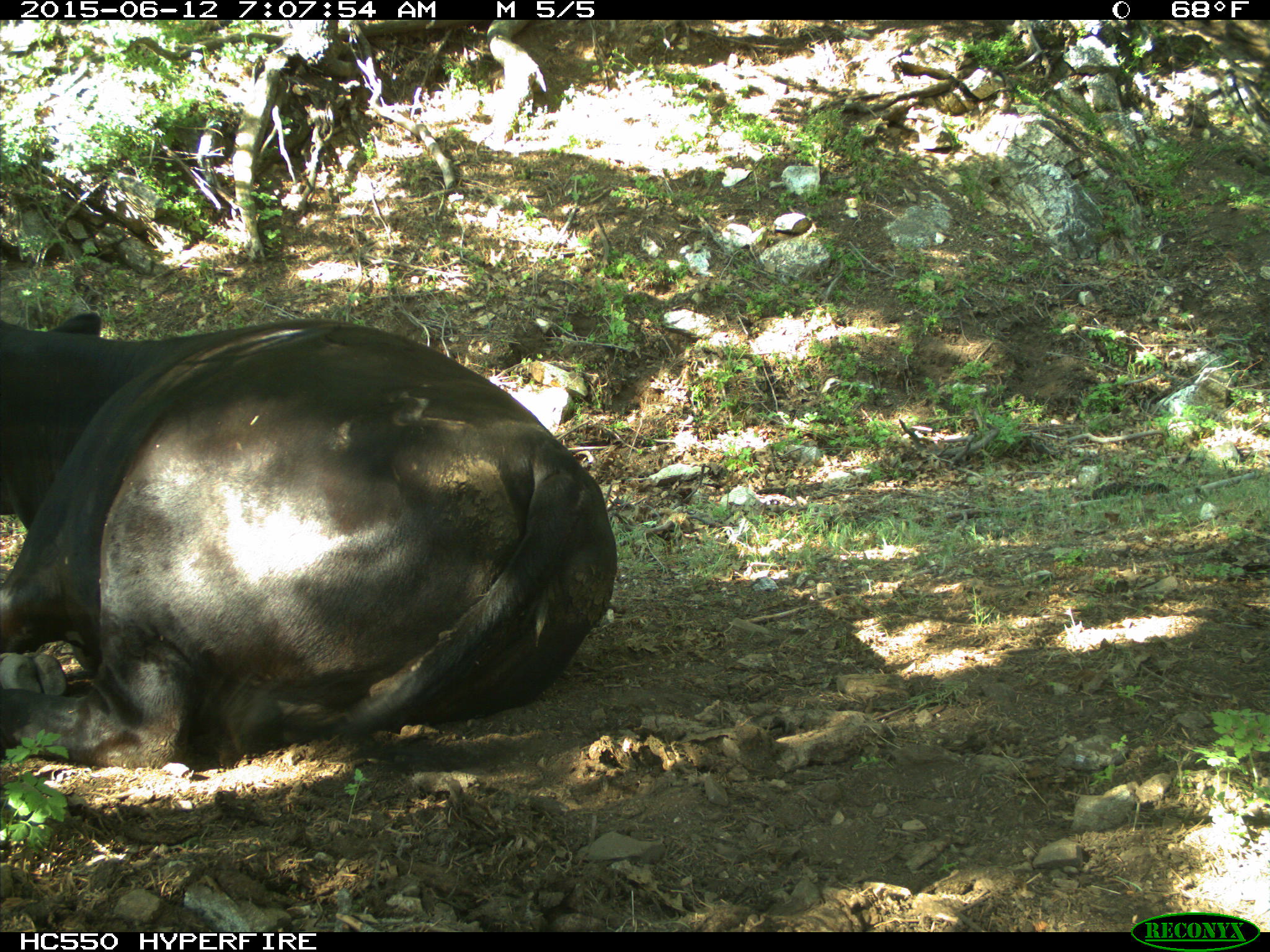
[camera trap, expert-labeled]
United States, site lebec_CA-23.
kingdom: Animalia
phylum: Chordata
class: Mammalia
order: Artiodactyla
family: Bovidae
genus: Bos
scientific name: Bos taurus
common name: domestic cow